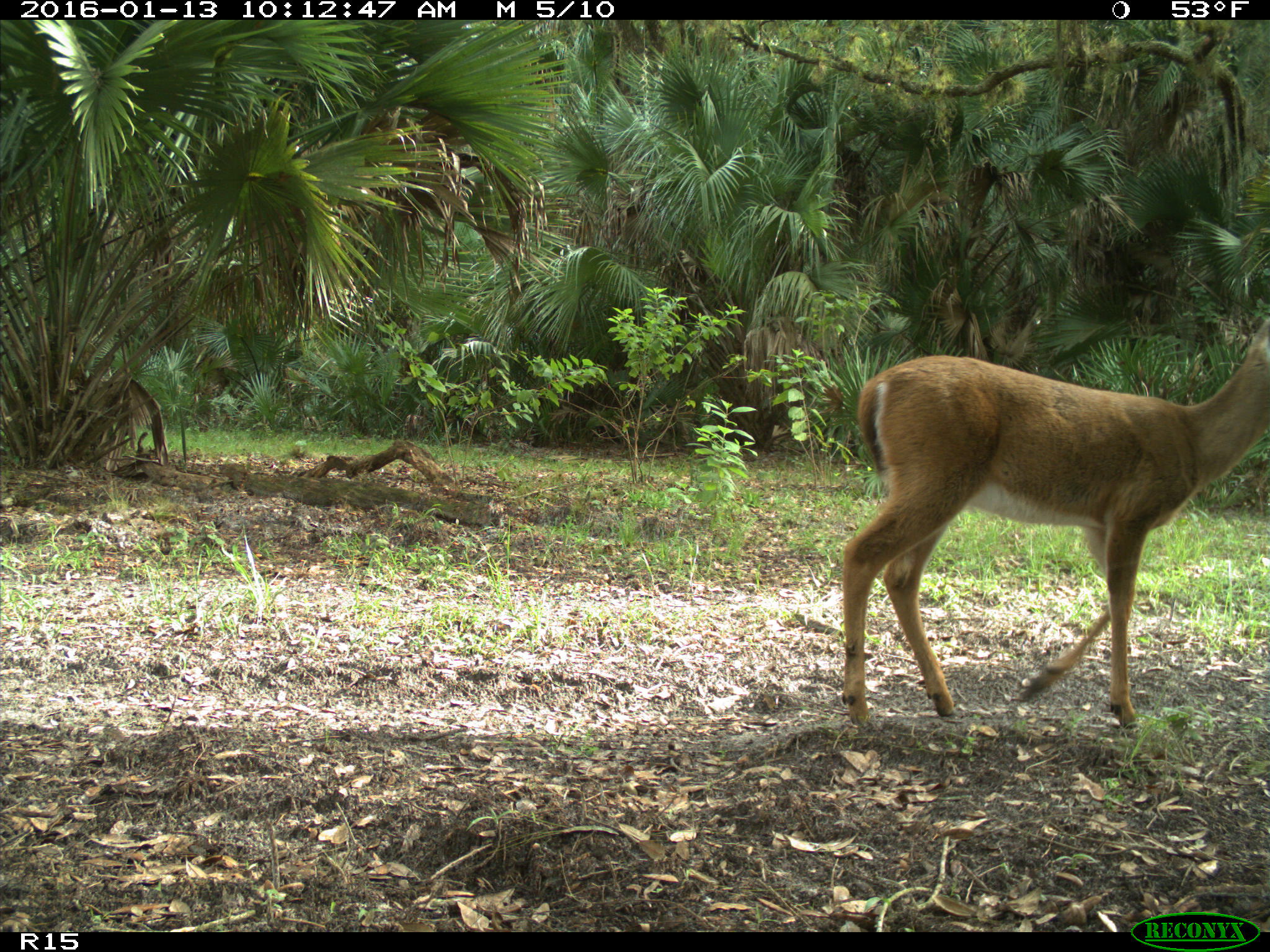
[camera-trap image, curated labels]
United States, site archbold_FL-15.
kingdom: Animalia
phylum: Chordata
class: Mammalia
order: Artiodactyla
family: Cervidae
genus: Odocoileus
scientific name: Odocoileus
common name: deer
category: unidentified deer